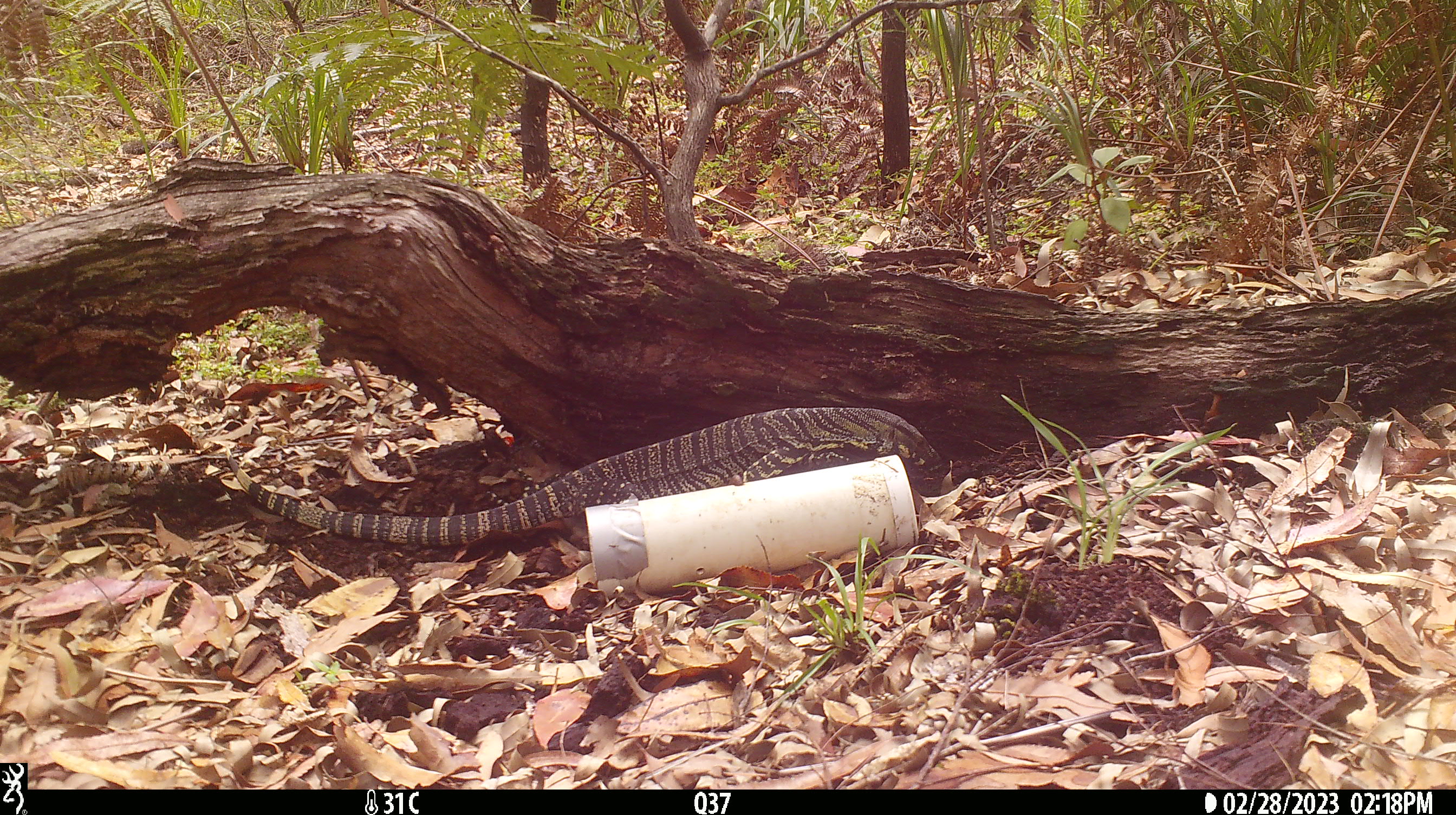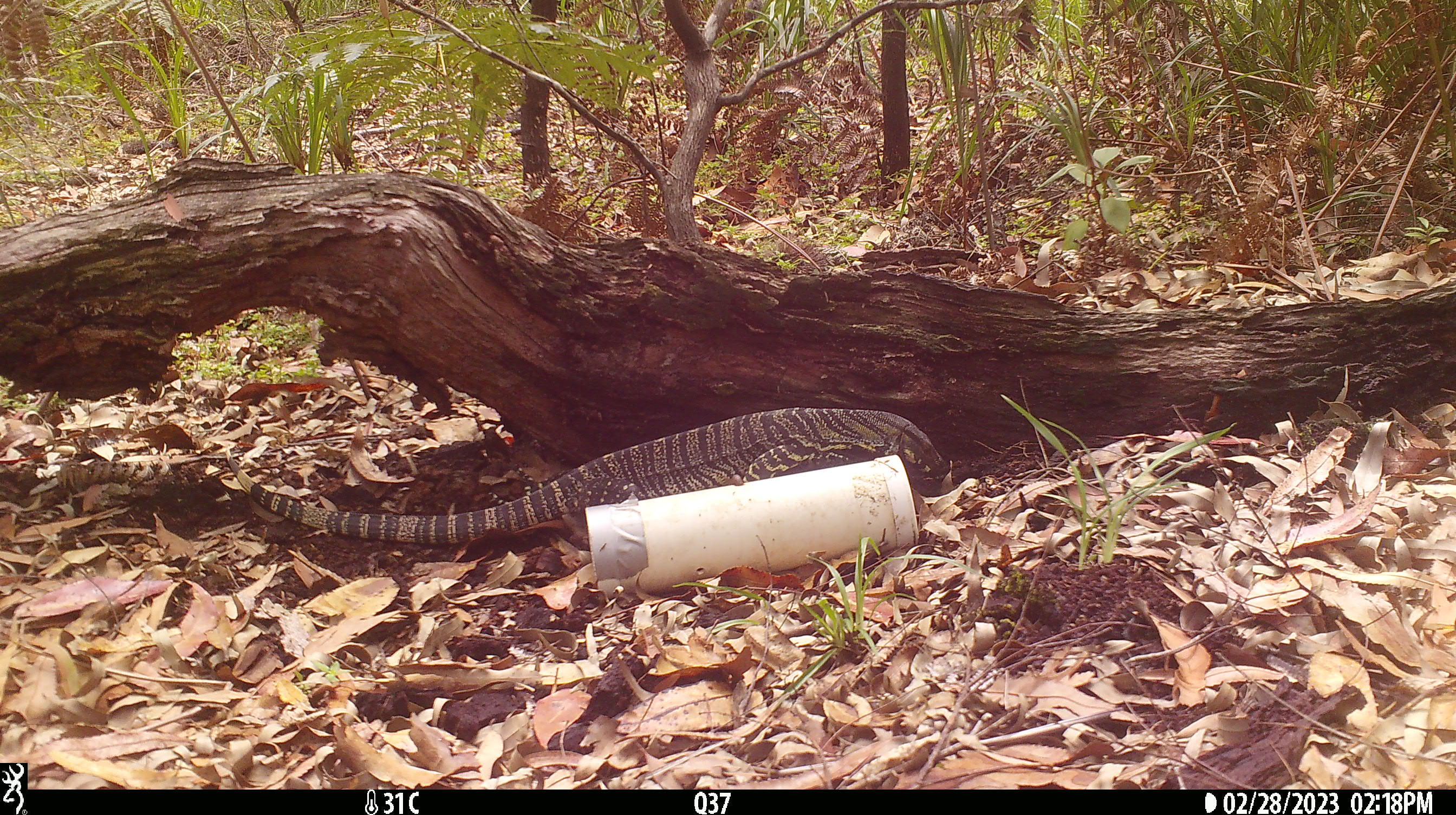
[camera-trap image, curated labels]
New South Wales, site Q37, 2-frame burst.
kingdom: Animalia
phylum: Chordata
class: Reptilia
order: Squamata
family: Varanidae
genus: Varanus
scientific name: Varanus varius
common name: lace monitor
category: goanna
Goanna (lace monitor) (Varanus varius).